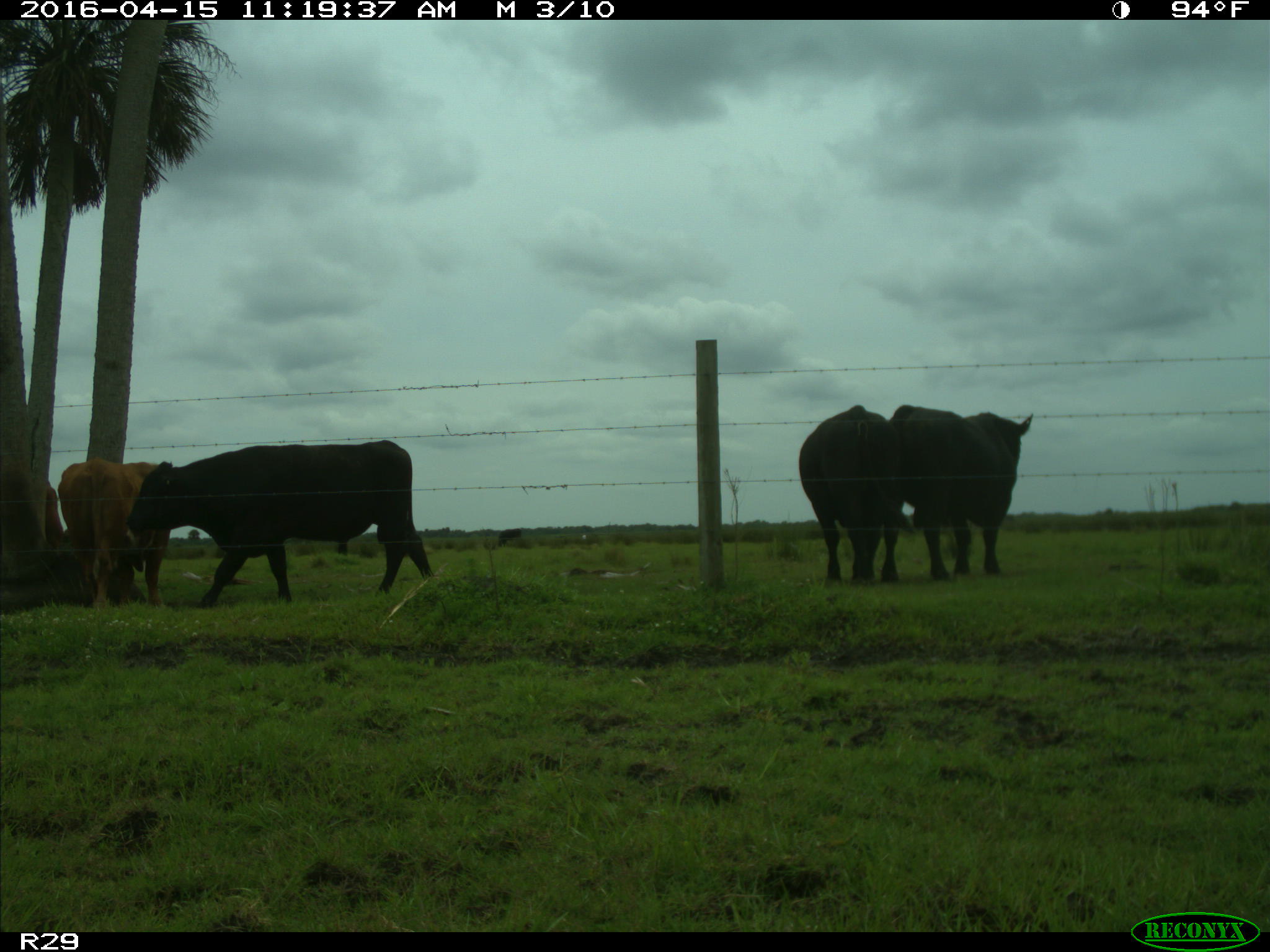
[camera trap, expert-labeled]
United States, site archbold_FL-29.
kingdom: Animalia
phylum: Chordata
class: Mammalia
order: Artiodactyla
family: Bovidae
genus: Bos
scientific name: Bos taurus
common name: domestic cow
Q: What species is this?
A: Bos taurus (domestic cow).